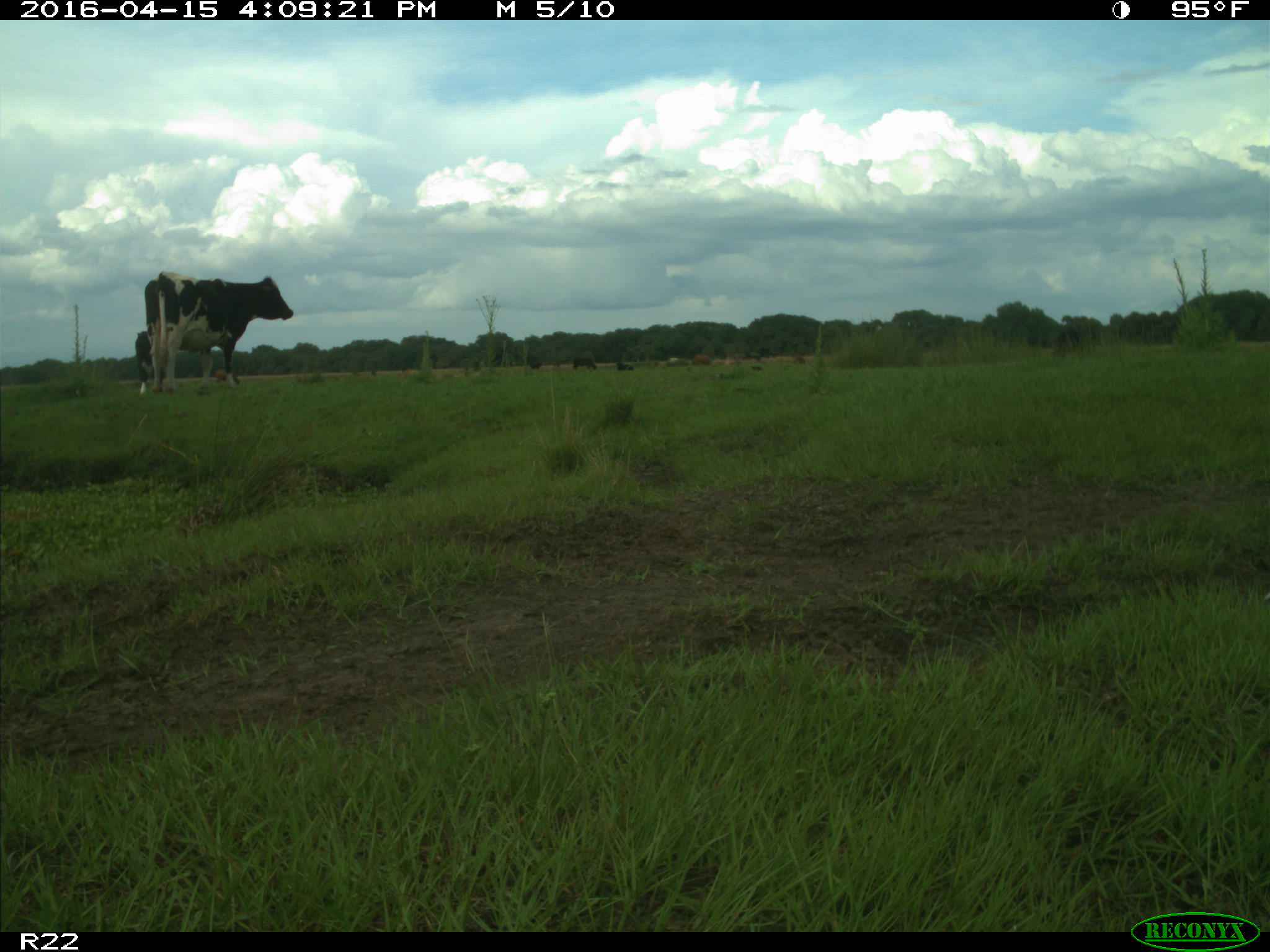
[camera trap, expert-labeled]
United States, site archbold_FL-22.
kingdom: Animalia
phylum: Chordata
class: Mammalia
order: Artiodactyla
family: Bovidae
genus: Bos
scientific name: Bos taurus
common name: domestic cow